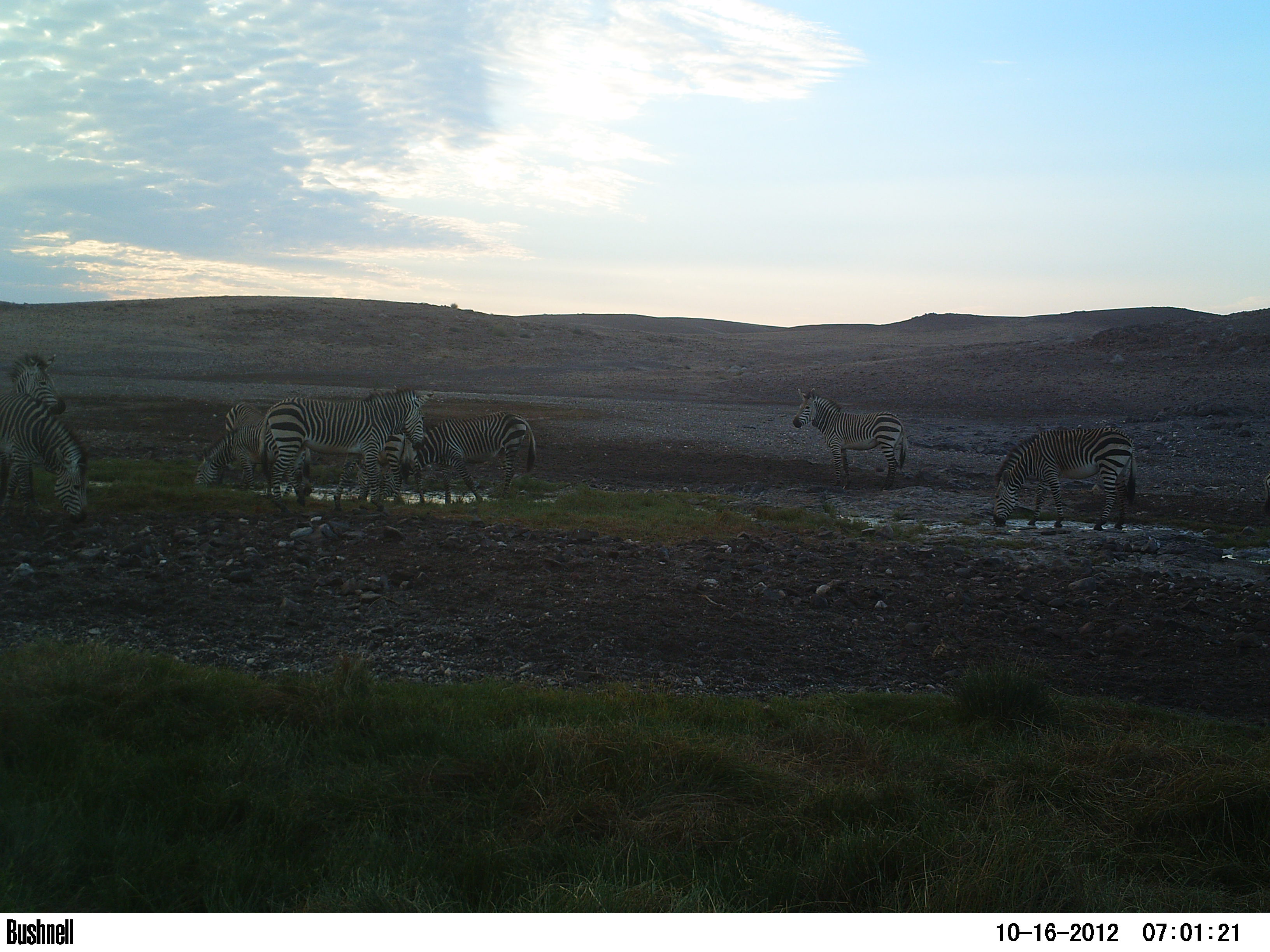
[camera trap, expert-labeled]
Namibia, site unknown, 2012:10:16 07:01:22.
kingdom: Animalia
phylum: Chordata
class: Mammalia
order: Perissodactyla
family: Equidae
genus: Equus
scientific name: Equus zebra hartmannae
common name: hartmann's mountain zebra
Equus zebra hartmannae (hartmann's mountain zebra).